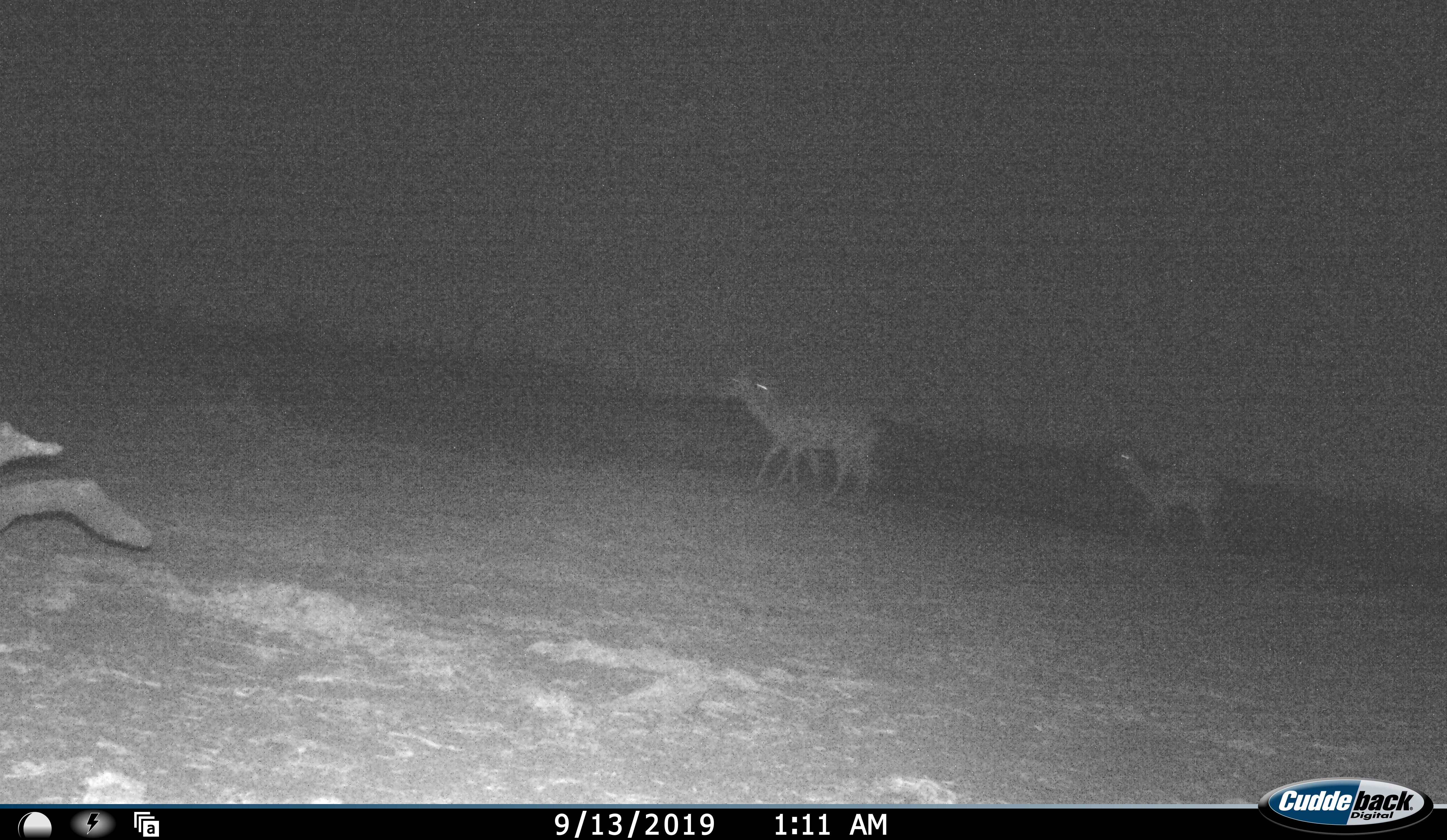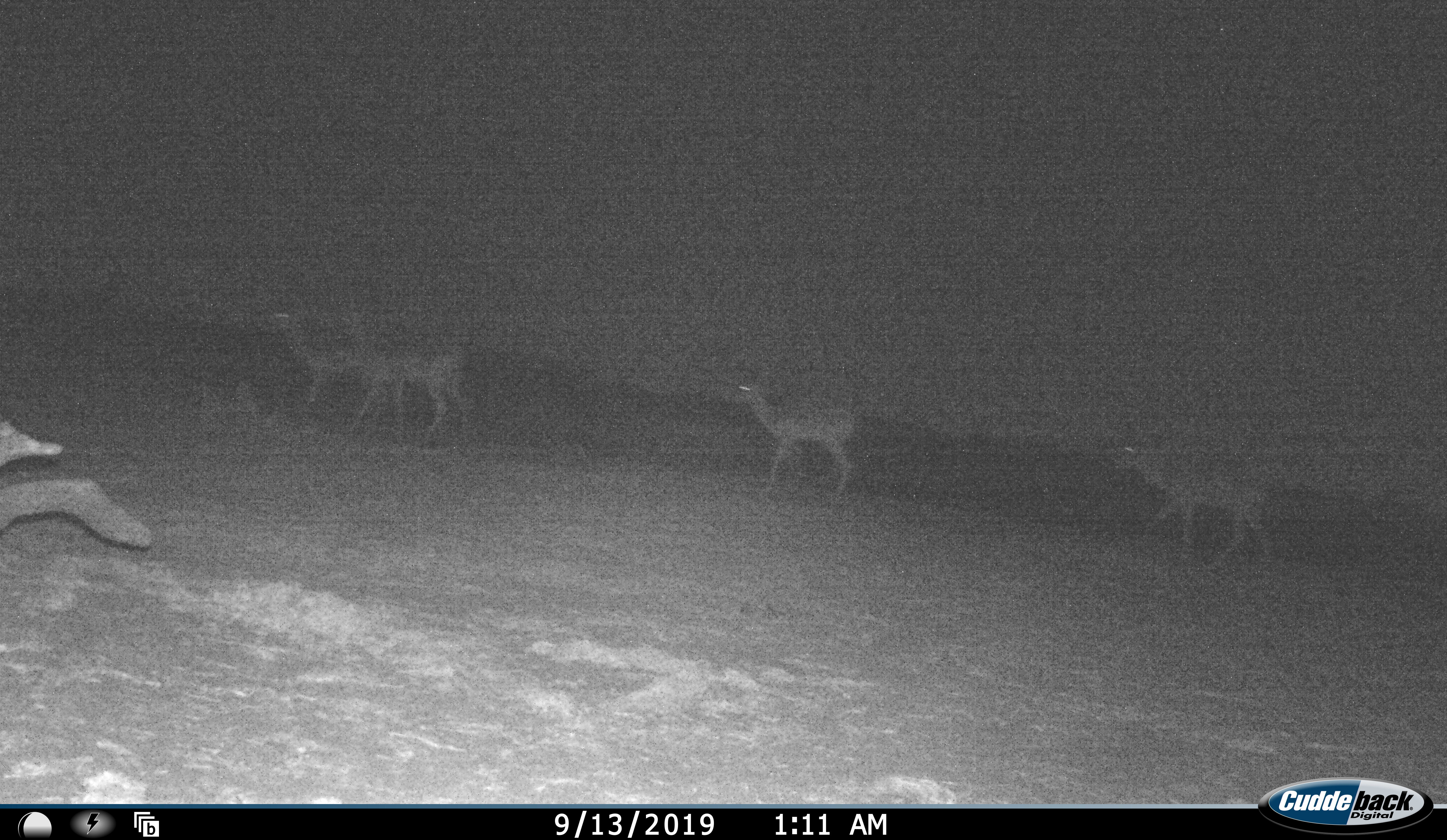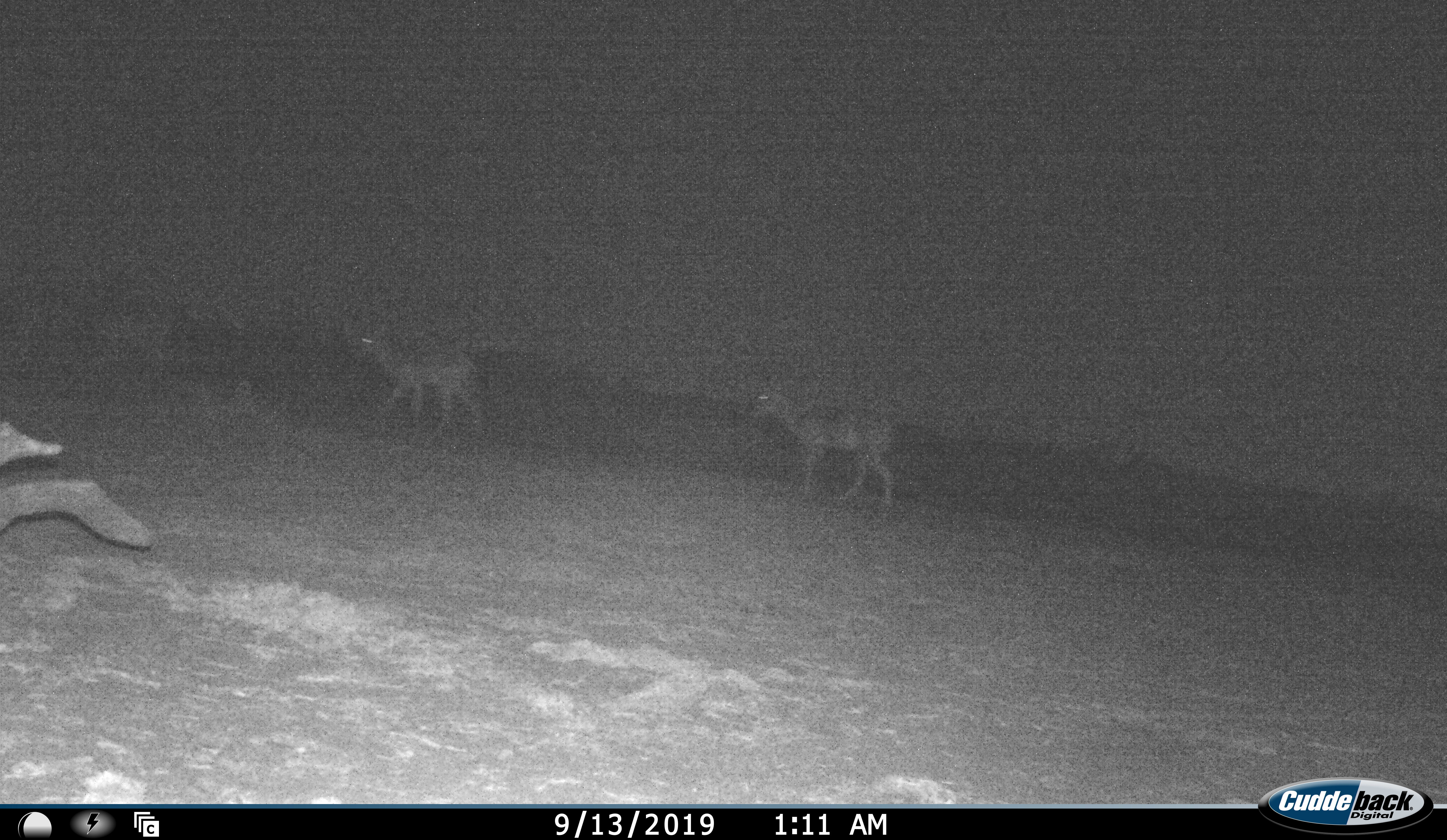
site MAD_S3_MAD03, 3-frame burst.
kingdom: Animalia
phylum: Chordata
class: Mammalia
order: Artiodactyla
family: Bovidae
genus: Aepyceros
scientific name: Aepyceros melampus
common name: impala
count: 4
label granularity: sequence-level